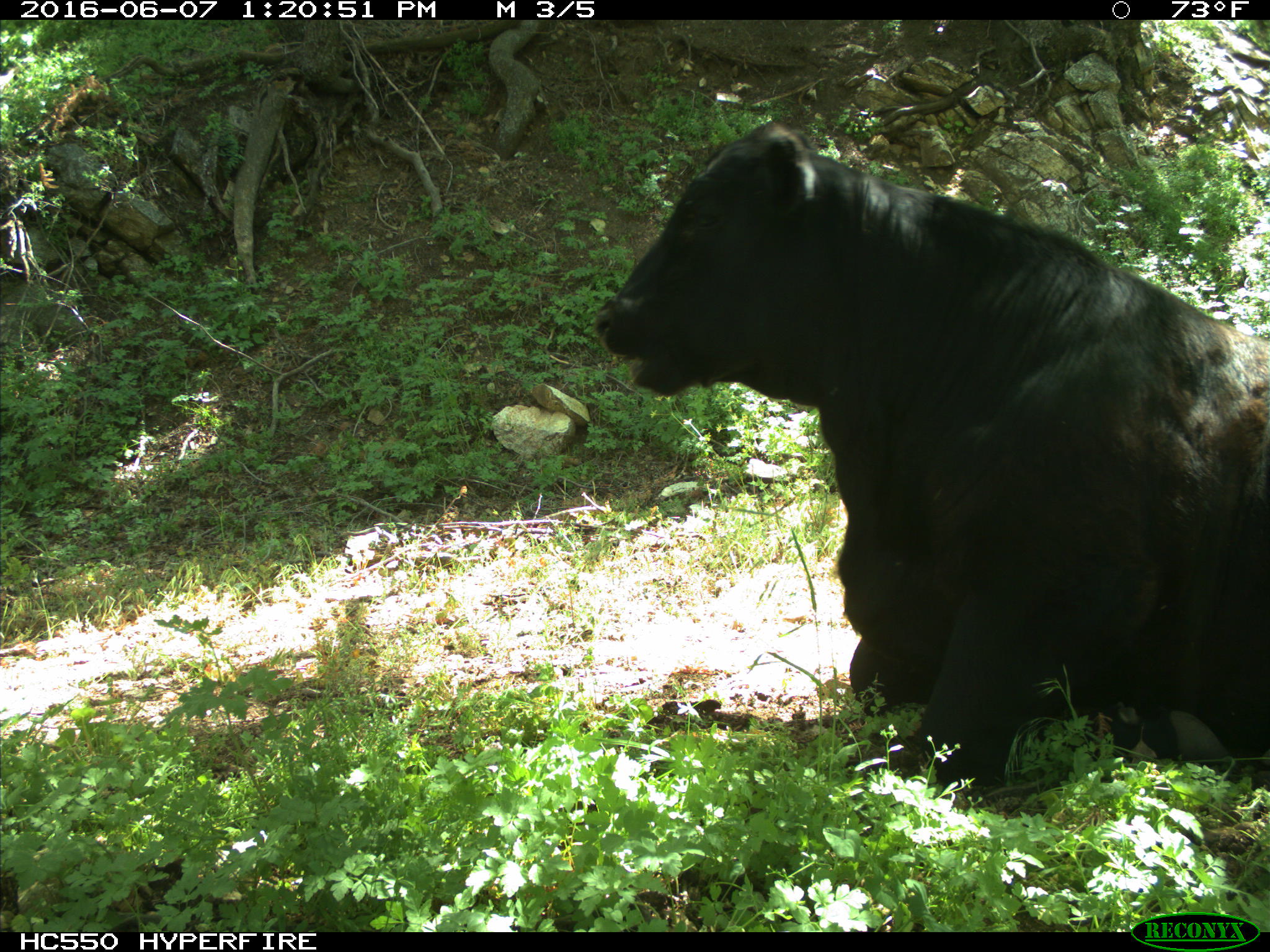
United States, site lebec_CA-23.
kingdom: Animalia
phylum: Chordata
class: Mammalia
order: Artiodactyla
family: Bovidae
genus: Bos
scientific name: Bos taurus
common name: domestic cow